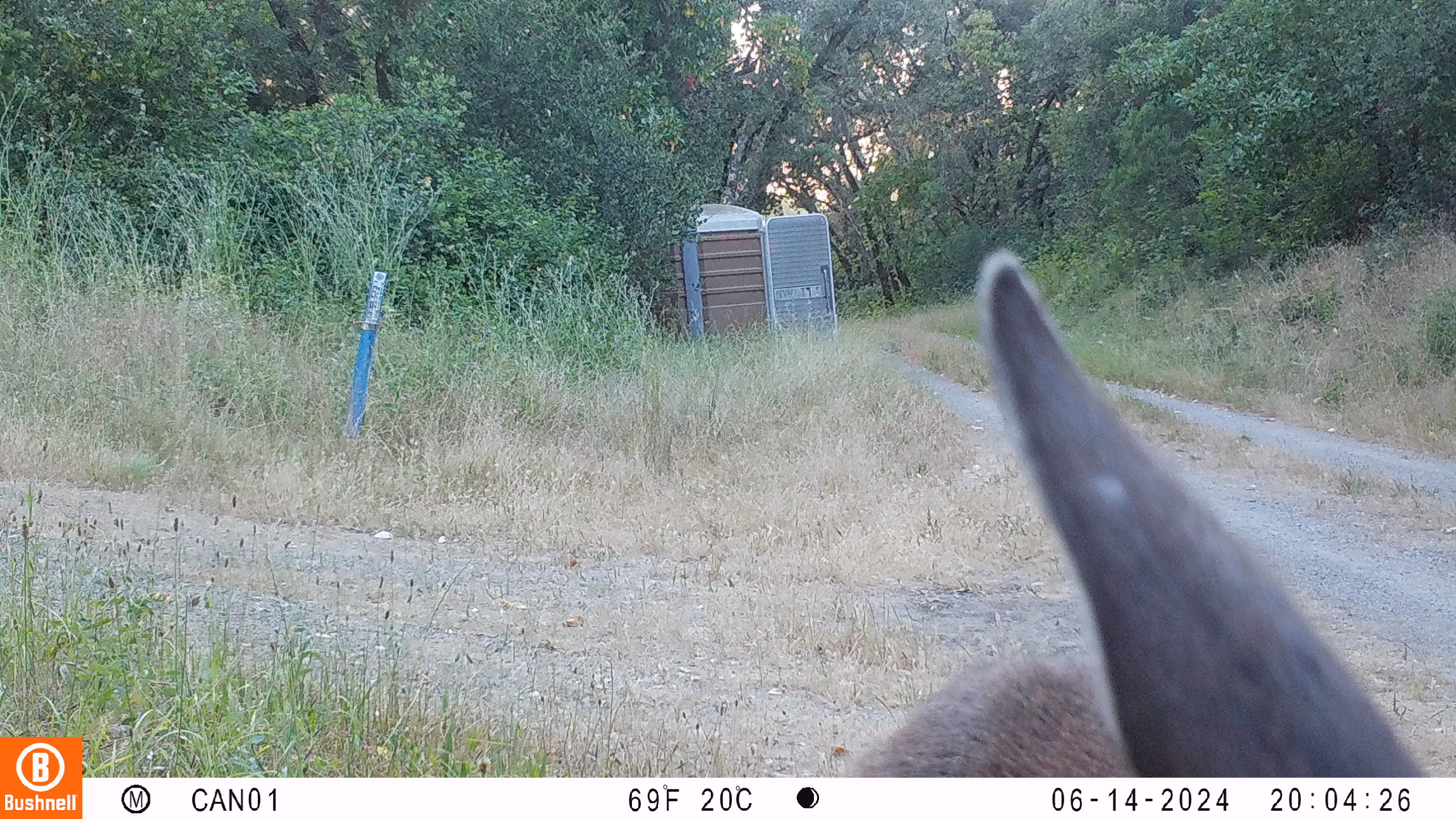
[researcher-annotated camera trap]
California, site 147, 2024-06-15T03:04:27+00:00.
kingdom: Animalia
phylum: Chordata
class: Mammalia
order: Artiodactyla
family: Cervidae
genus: Odocoileus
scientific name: Odocoileus hemionus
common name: mule deer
Mule deer (Odocoileus hemionus).